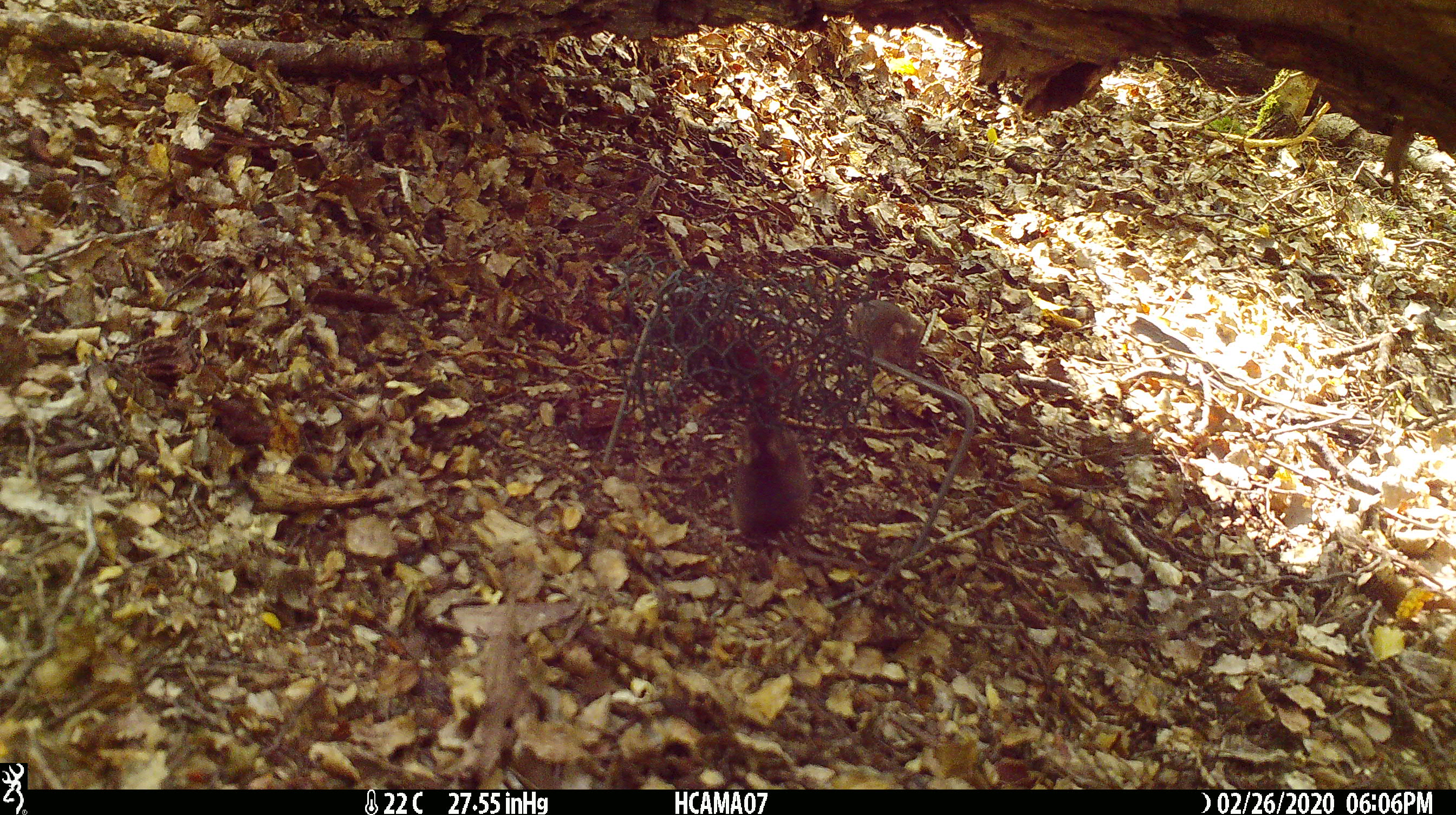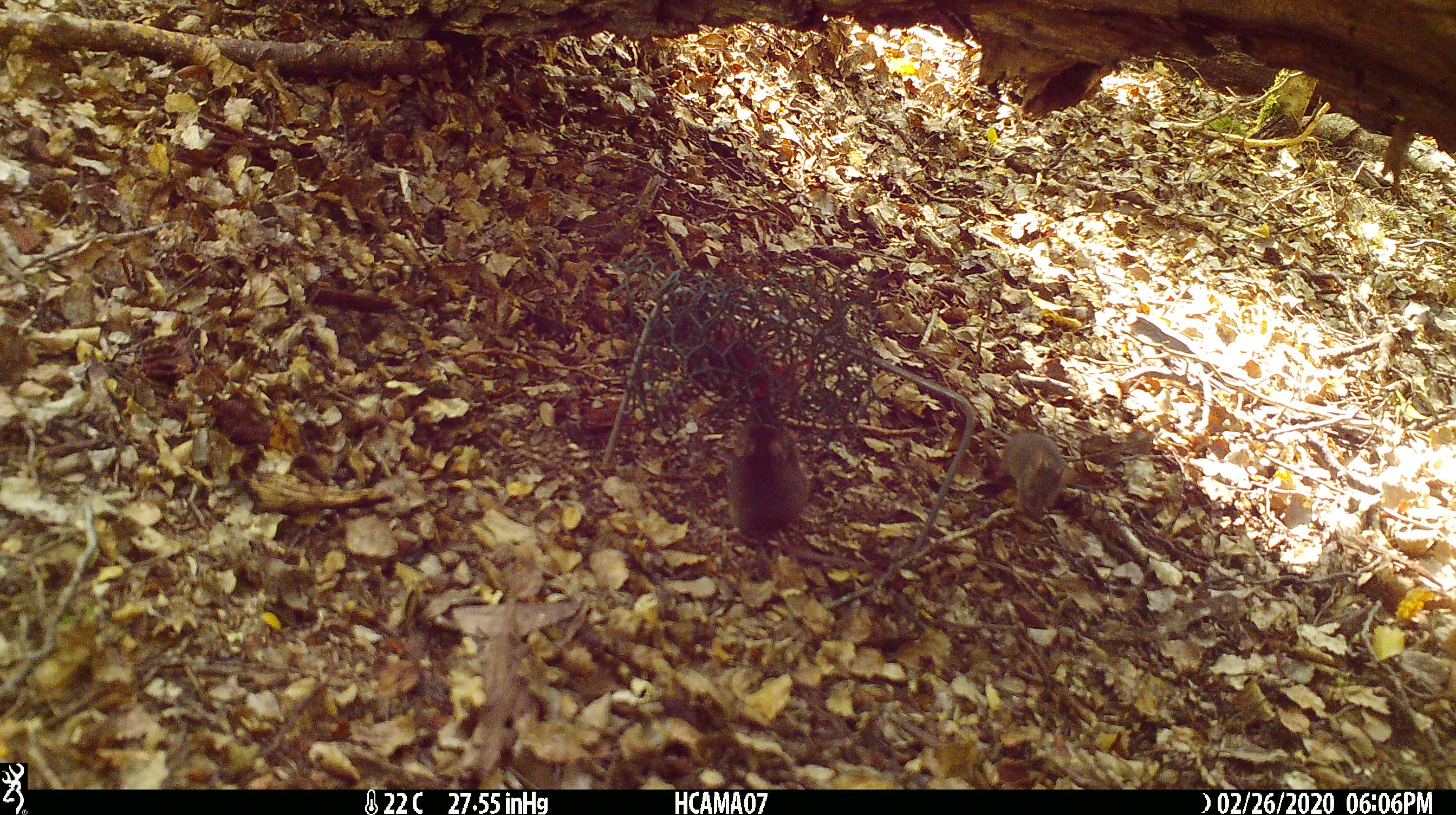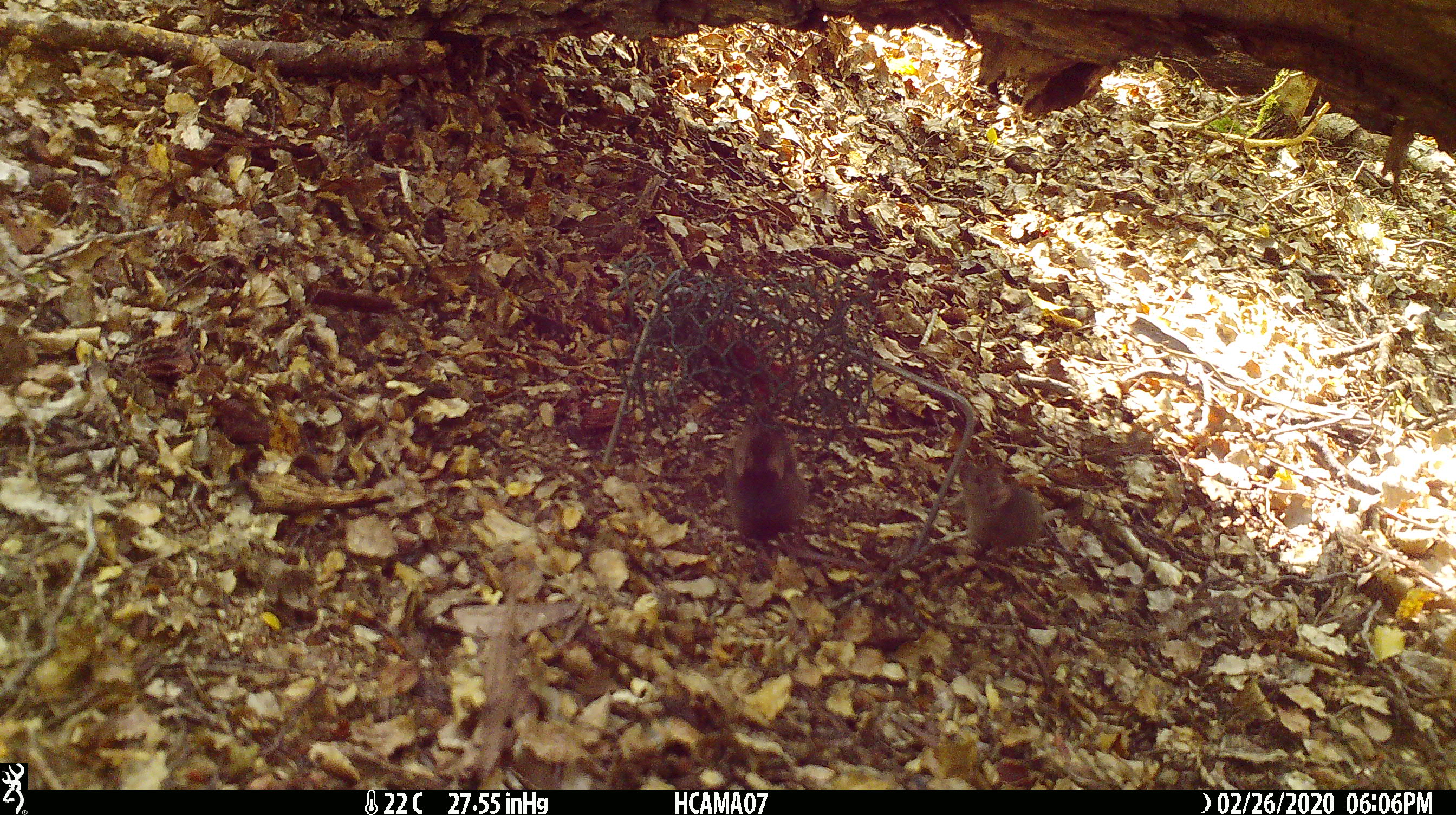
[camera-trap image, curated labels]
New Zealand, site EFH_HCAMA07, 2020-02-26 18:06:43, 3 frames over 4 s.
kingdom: Animalia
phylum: Chordata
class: Mammalia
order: Rodentia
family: Muridae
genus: Mus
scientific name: Mus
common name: mouse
Mouse (Mus).